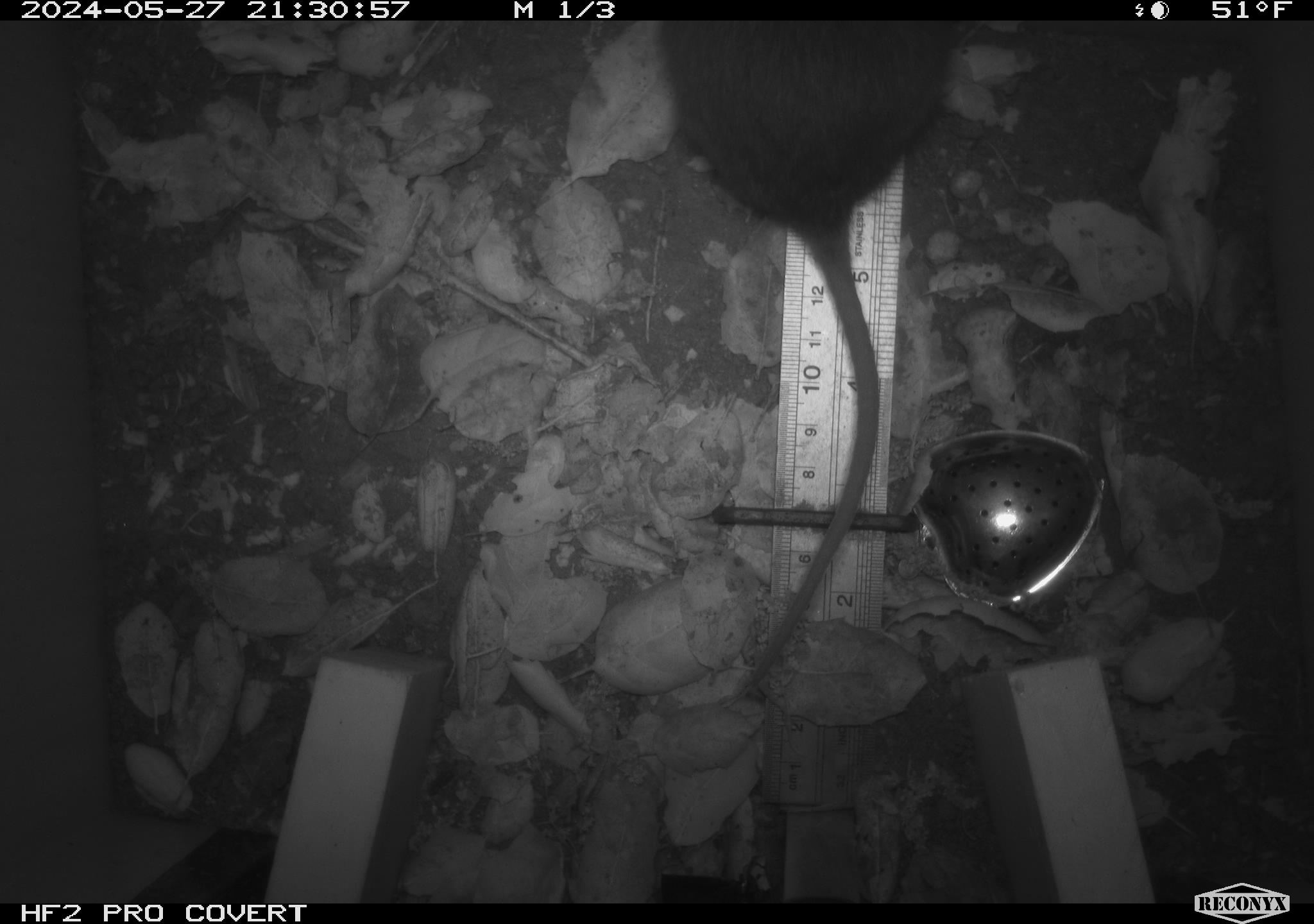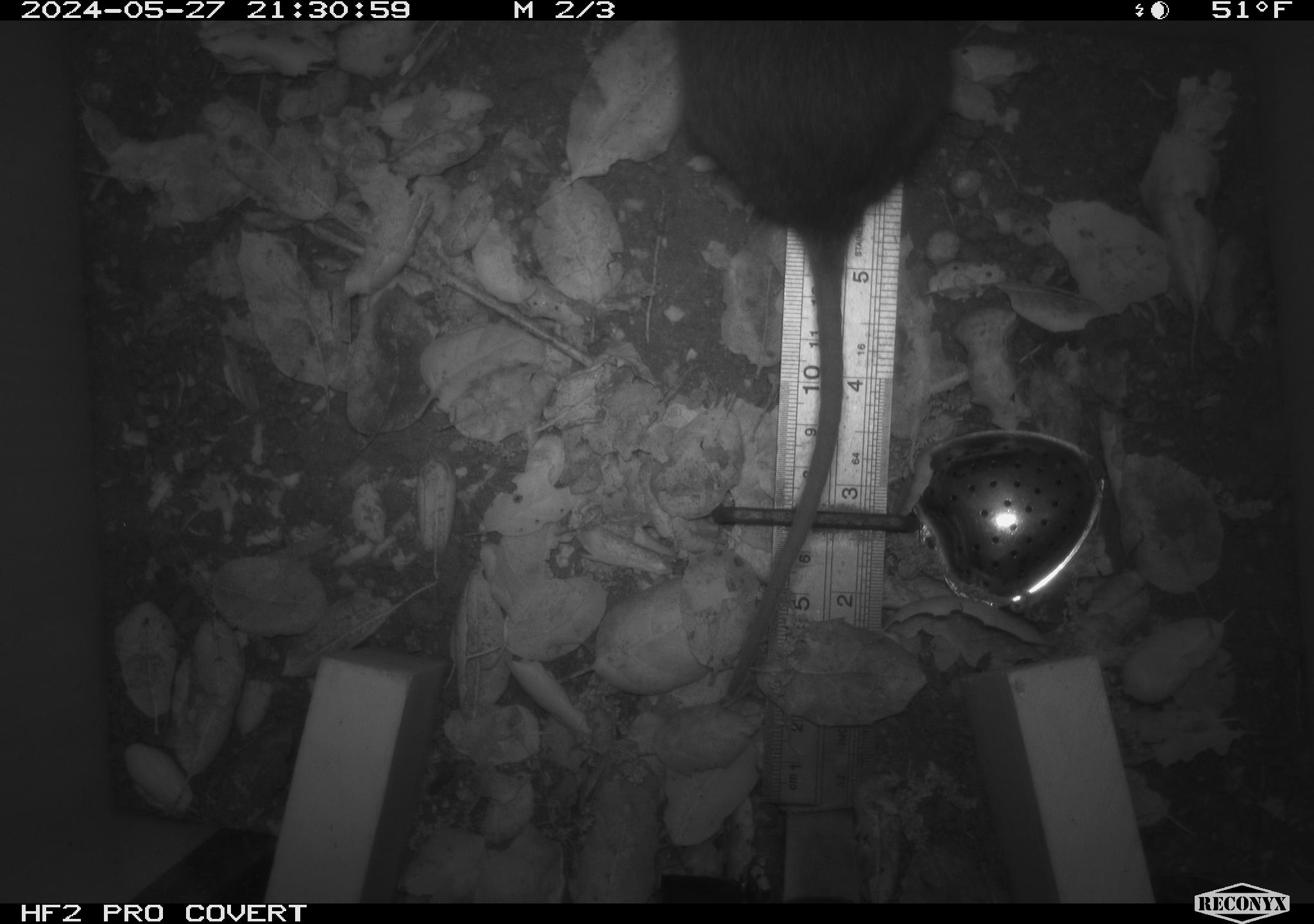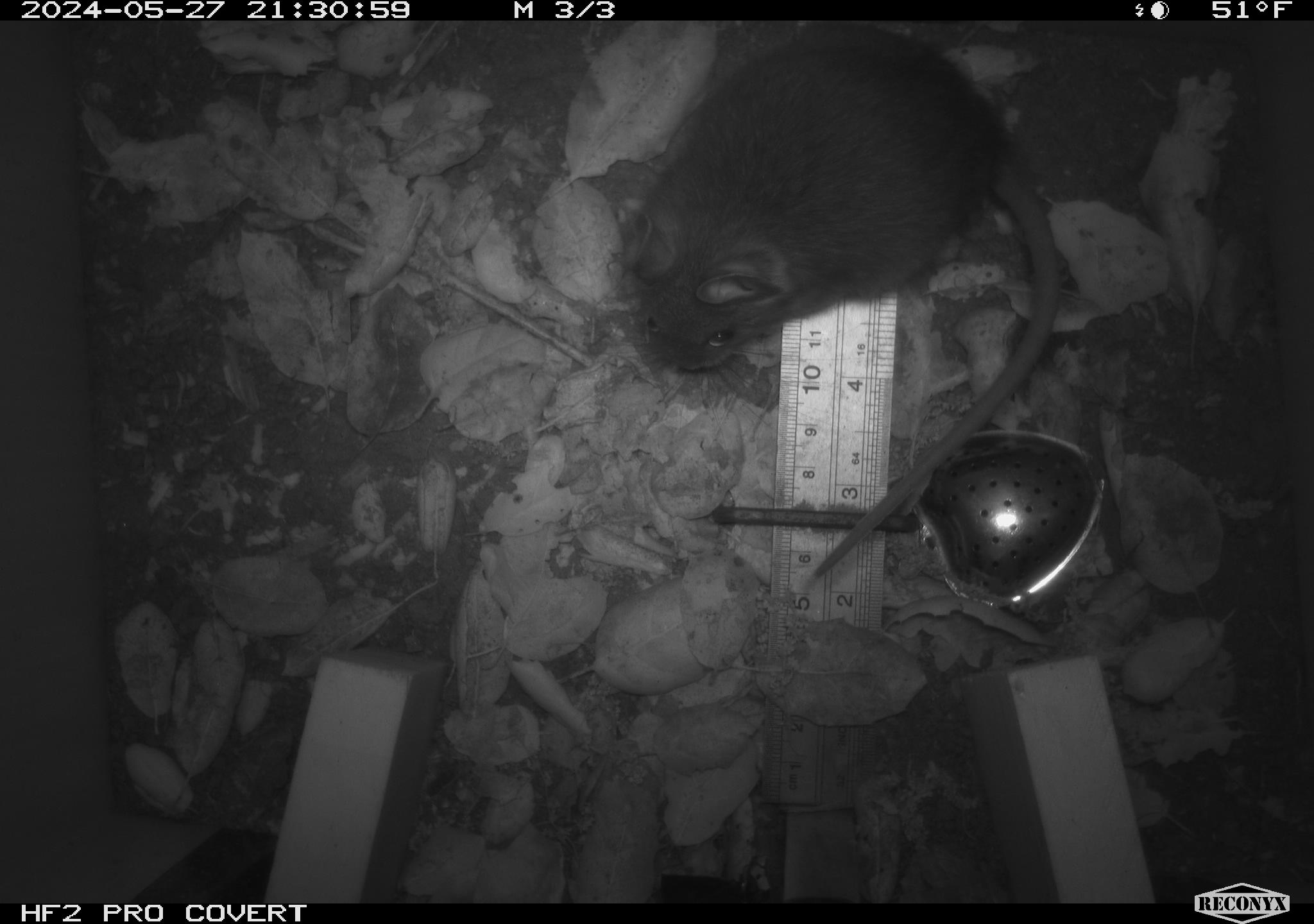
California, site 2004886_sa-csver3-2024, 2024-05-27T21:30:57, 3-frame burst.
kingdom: Animalia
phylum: Chordata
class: Mammalia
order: Rodentia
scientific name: Rodentia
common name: rodent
Rodent (Rodentia).